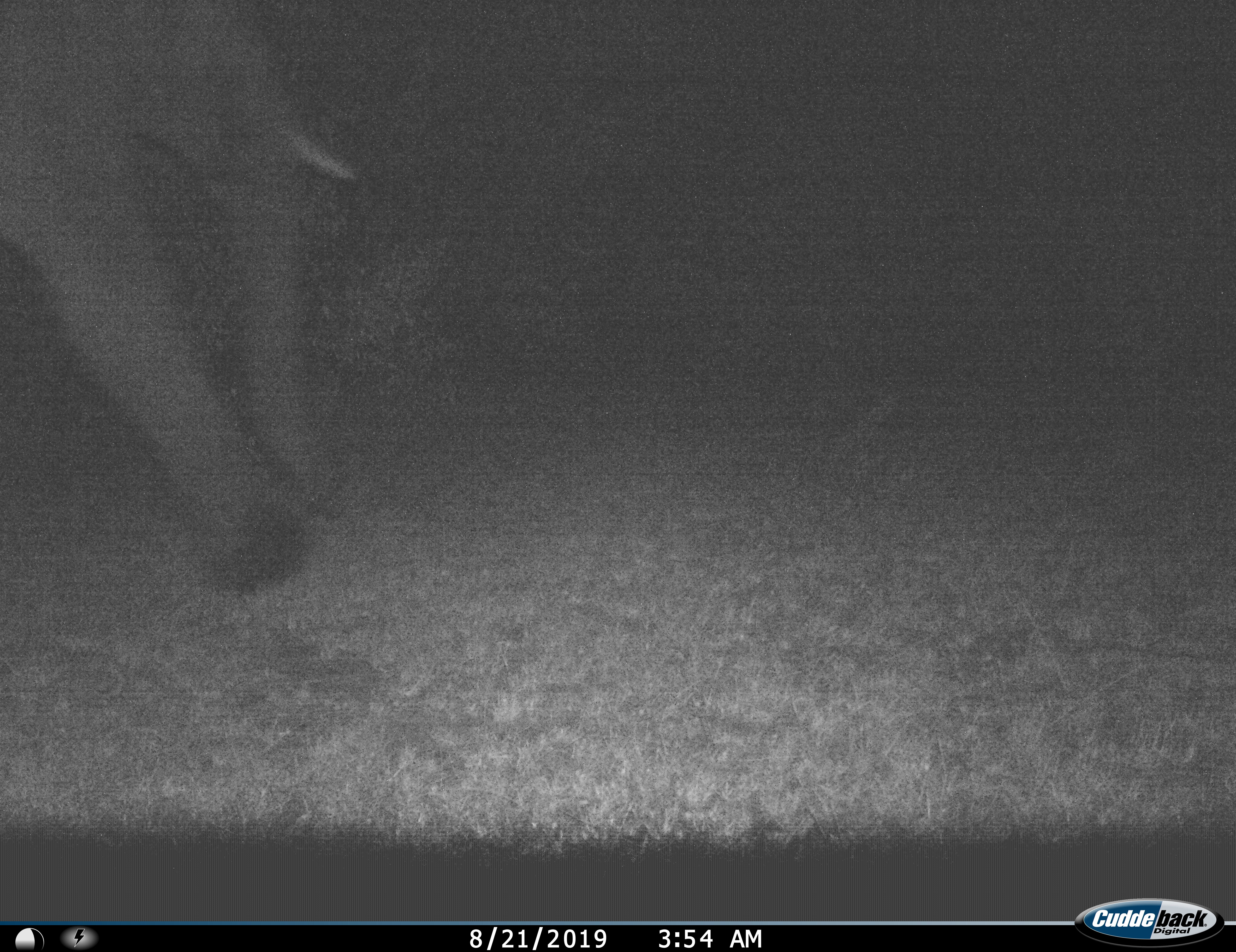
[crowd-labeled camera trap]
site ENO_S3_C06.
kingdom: Animalia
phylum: Chordata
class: Mammalia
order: Proboscidea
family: Elephantidae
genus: Loxodonta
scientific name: Loxodonta africana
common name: african bush elephant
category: elephant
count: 1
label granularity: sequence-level